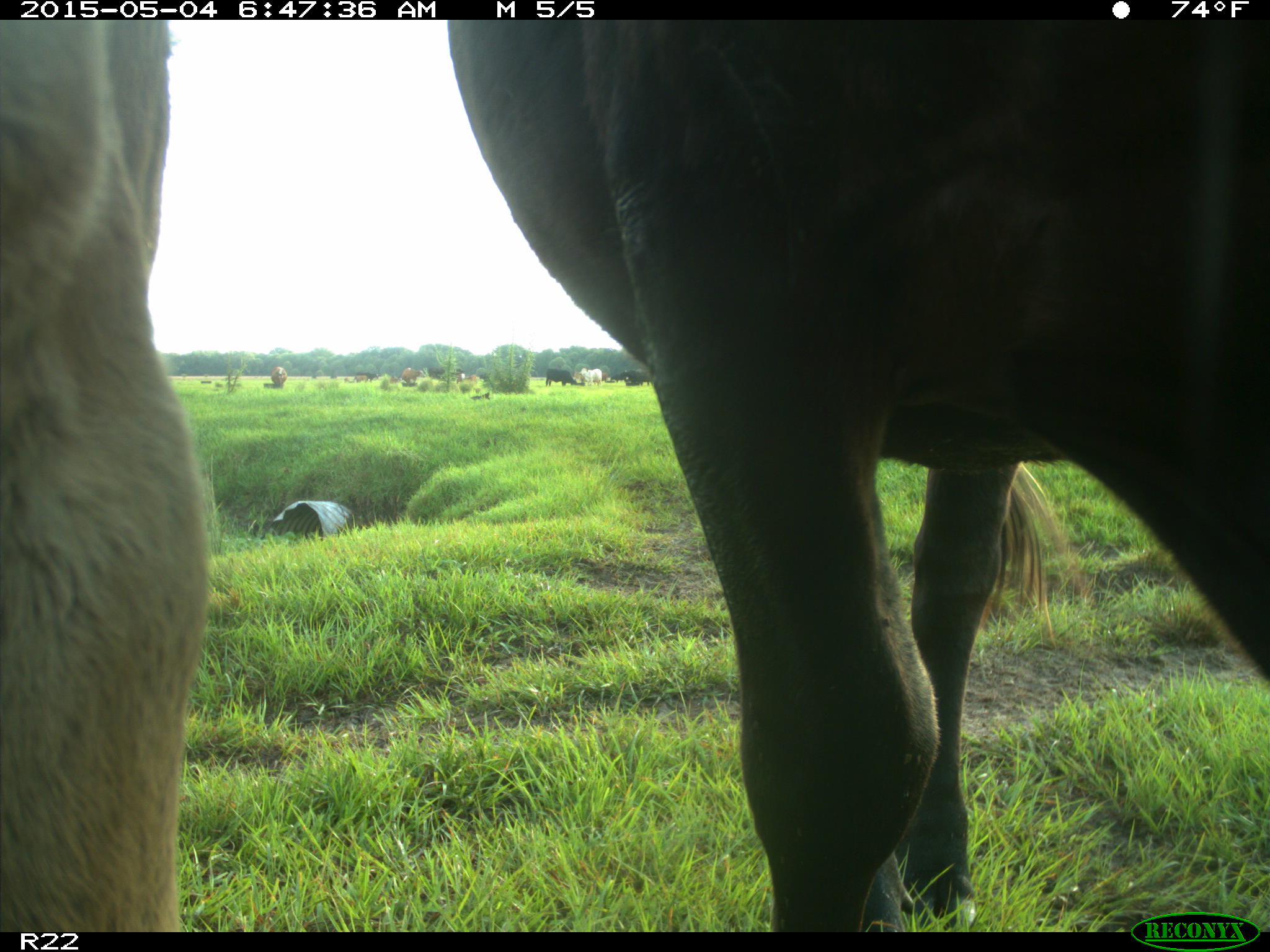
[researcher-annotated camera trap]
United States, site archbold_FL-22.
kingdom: Animalia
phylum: Chordata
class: Mammalia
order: Artiodactyla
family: Bovidae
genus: Bos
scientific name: Bos taurus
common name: domestic cow